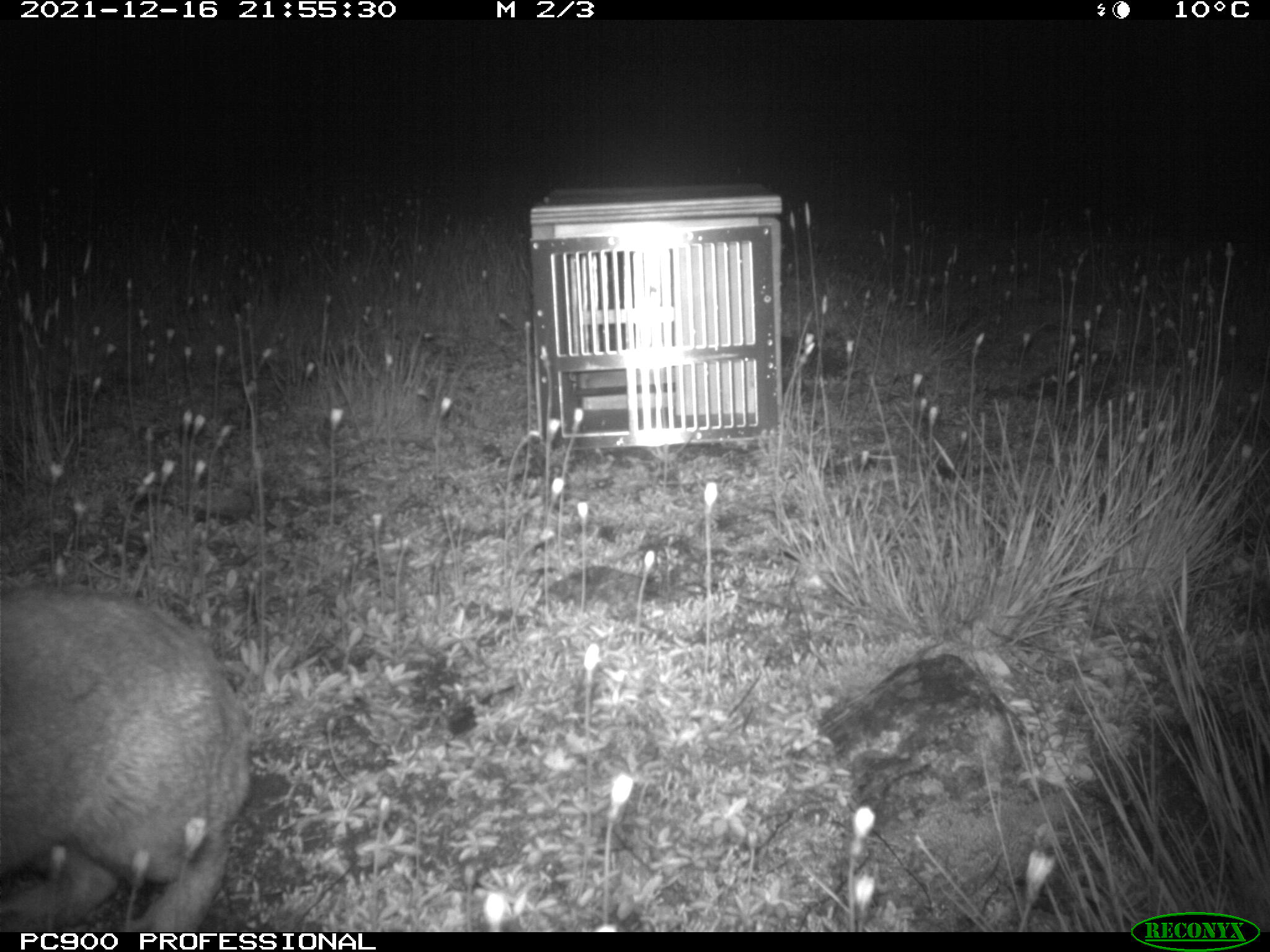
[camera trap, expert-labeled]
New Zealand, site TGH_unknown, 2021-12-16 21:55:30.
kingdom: Animalia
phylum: Chordata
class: Mammalia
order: Lagomorpha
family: Leporidae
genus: Oryctolagus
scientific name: Oryctolagus cuniculus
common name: european rabbit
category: rabbit